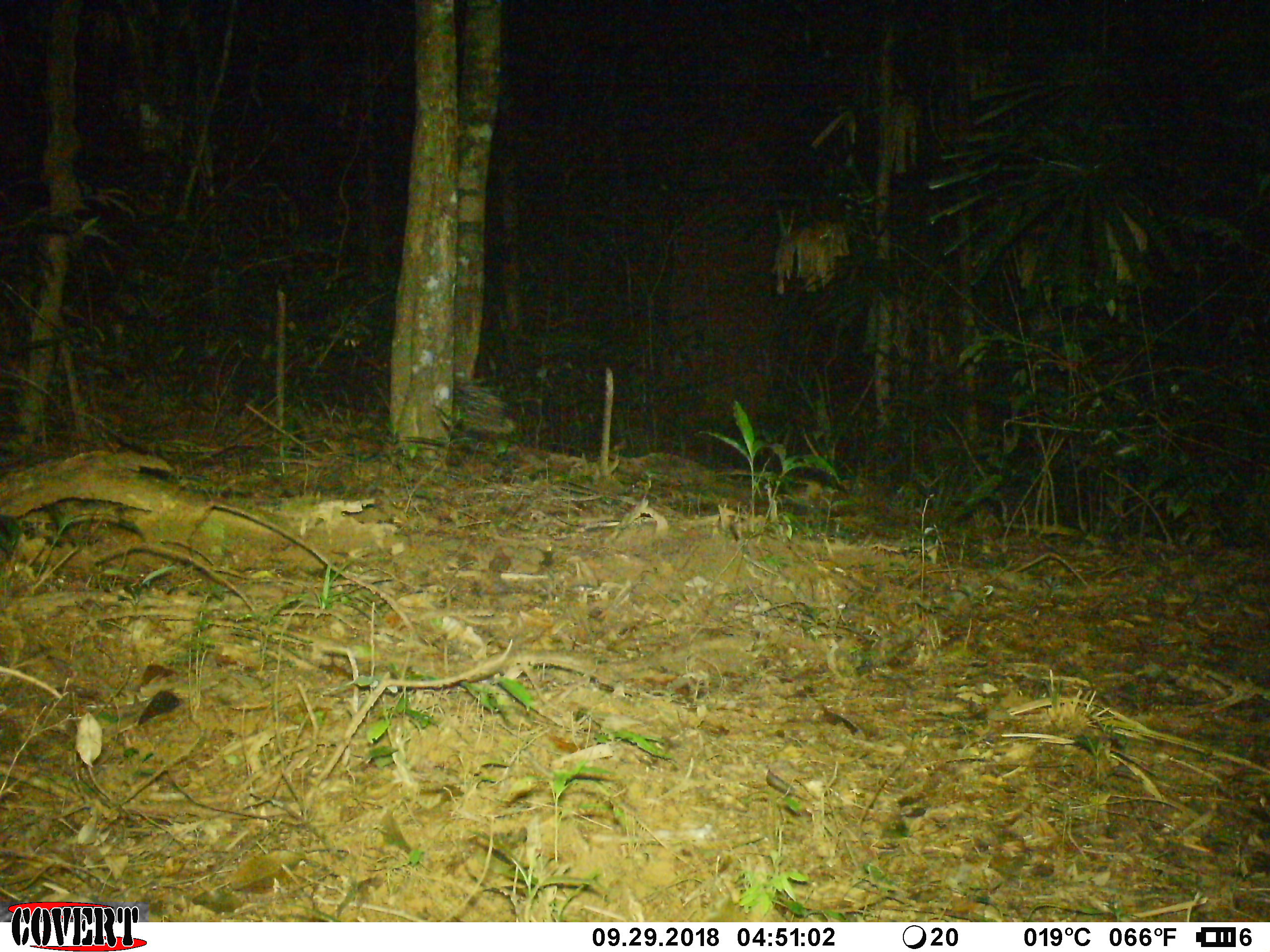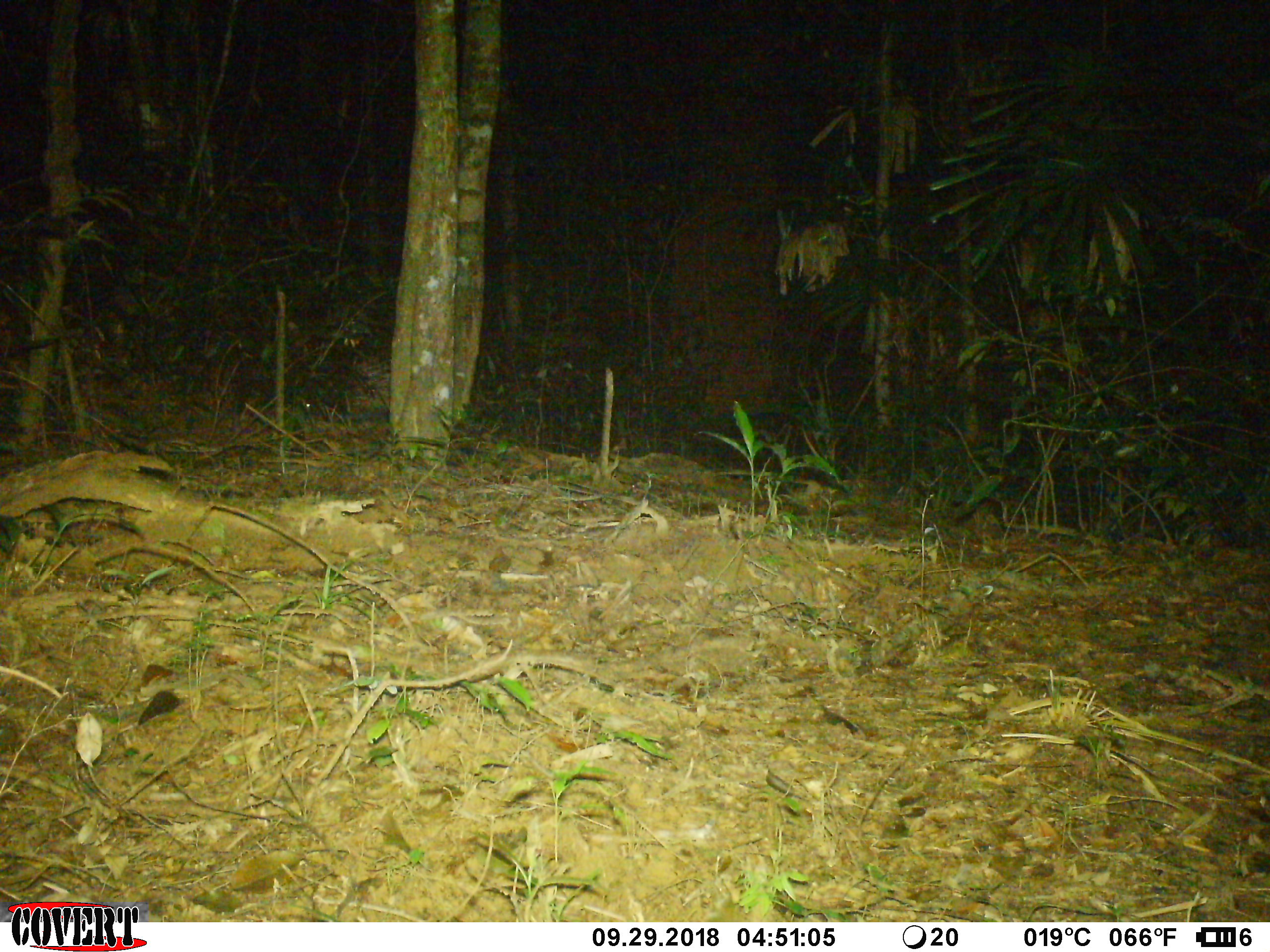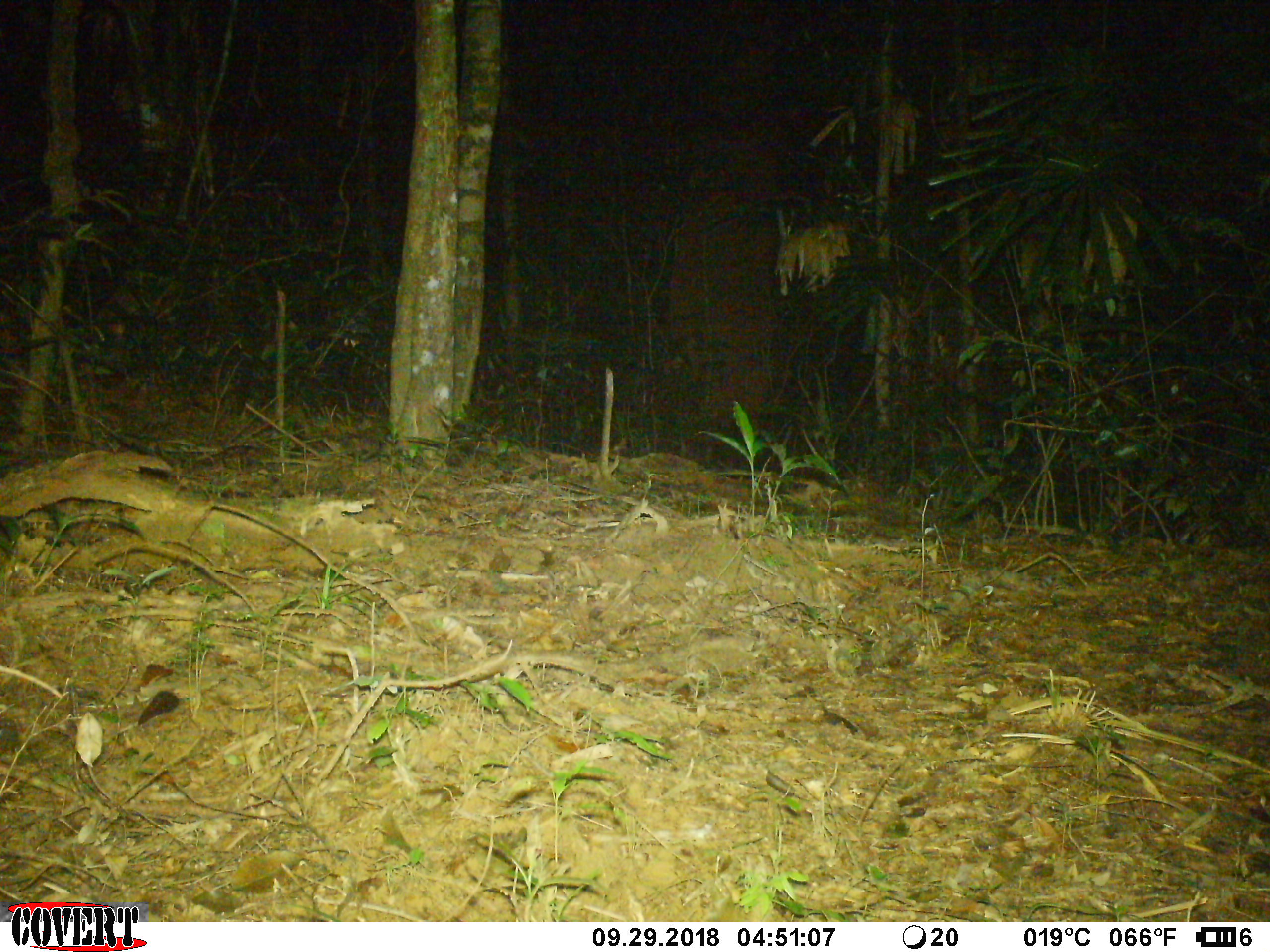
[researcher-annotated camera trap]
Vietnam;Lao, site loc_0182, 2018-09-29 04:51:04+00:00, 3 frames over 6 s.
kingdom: Animalia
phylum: Chordata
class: Mammalia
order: Rodentia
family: Hystricidae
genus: Hystrix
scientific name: Hystrix brachyura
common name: malayan porcupine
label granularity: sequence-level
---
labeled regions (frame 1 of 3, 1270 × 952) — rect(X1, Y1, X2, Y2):
malayan porcupine: rect(369, 356, 518, 436)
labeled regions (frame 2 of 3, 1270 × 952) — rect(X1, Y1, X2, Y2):
malayan porcupine: rect(300, 355, 388, 418)